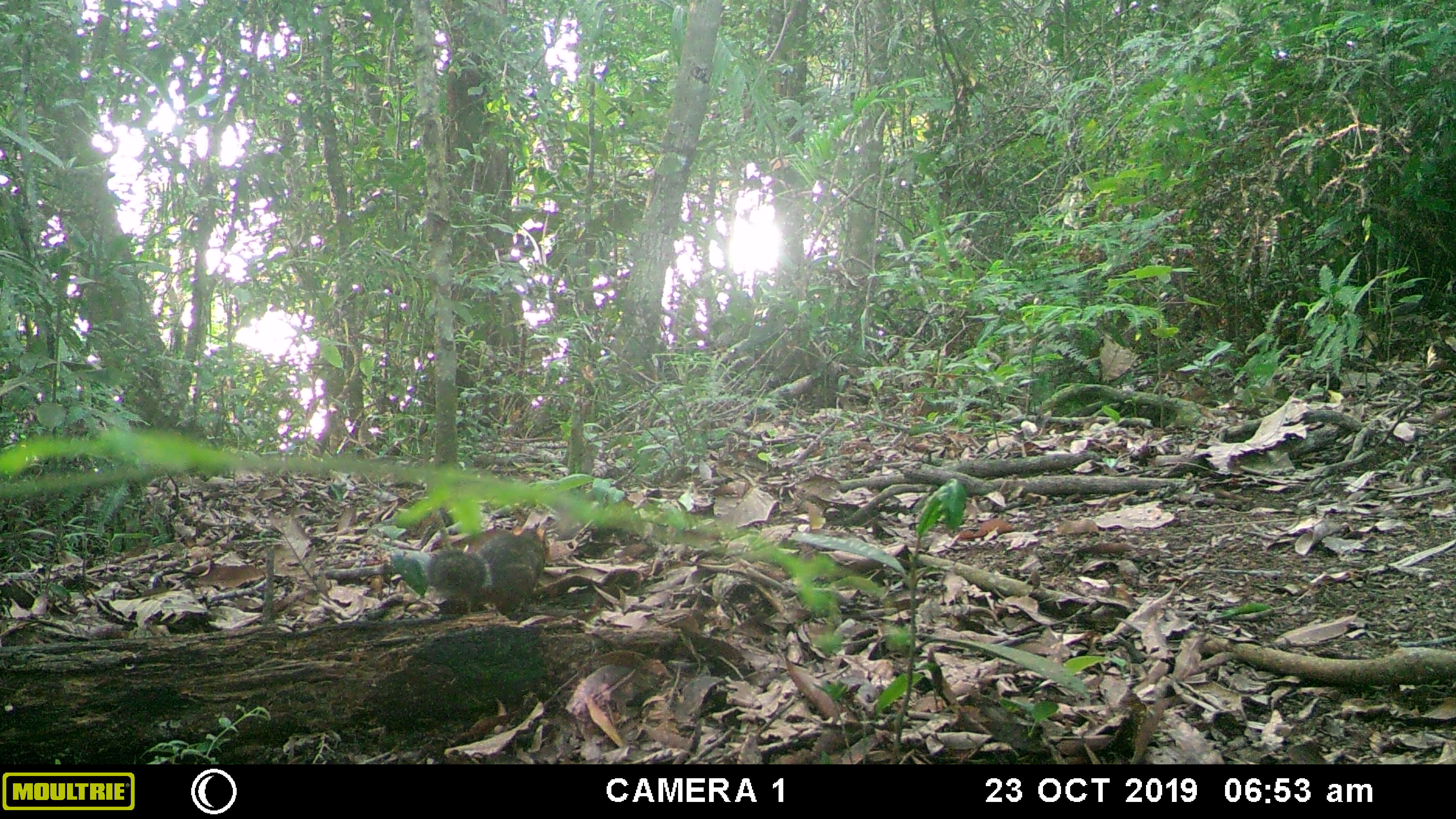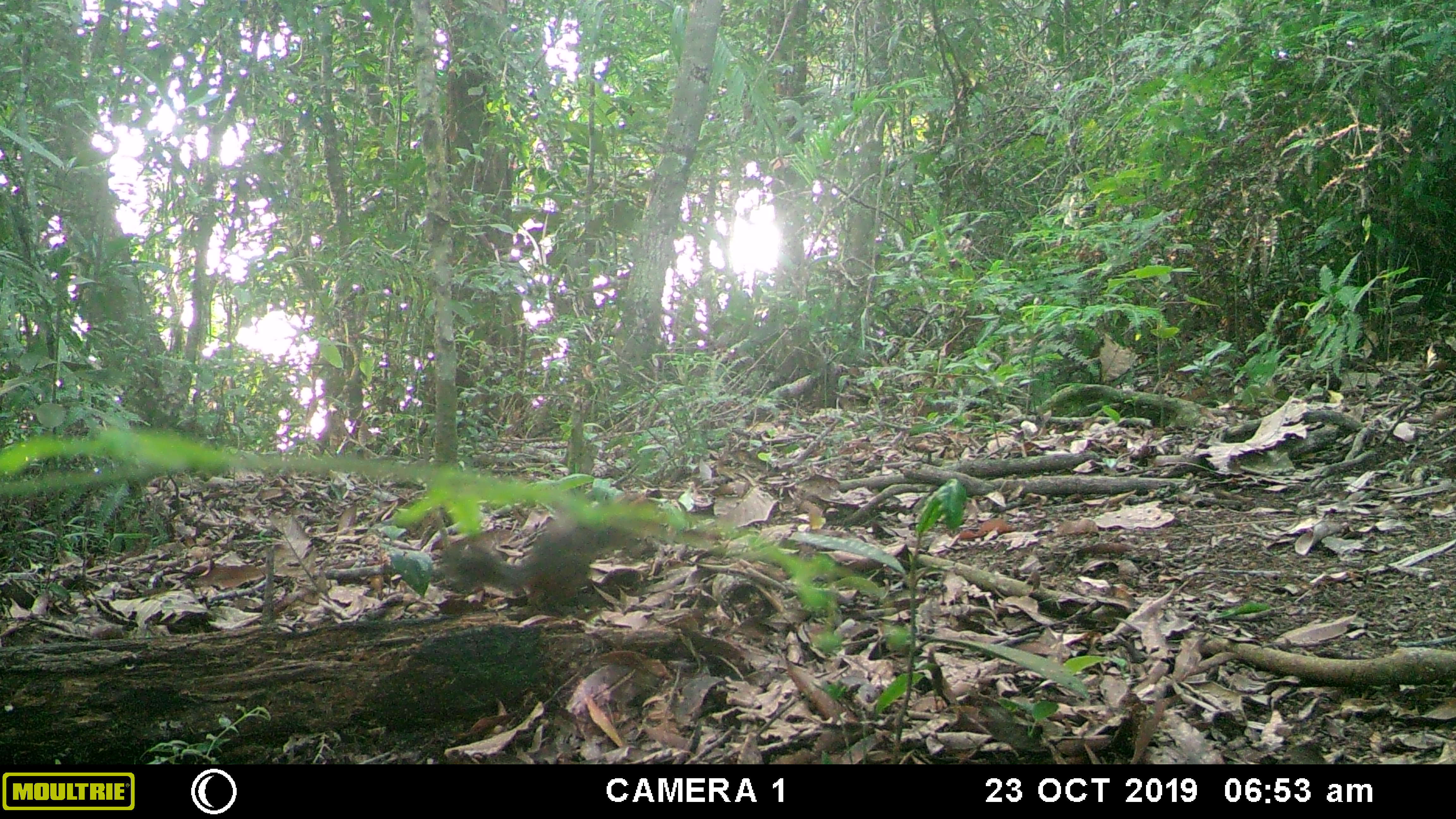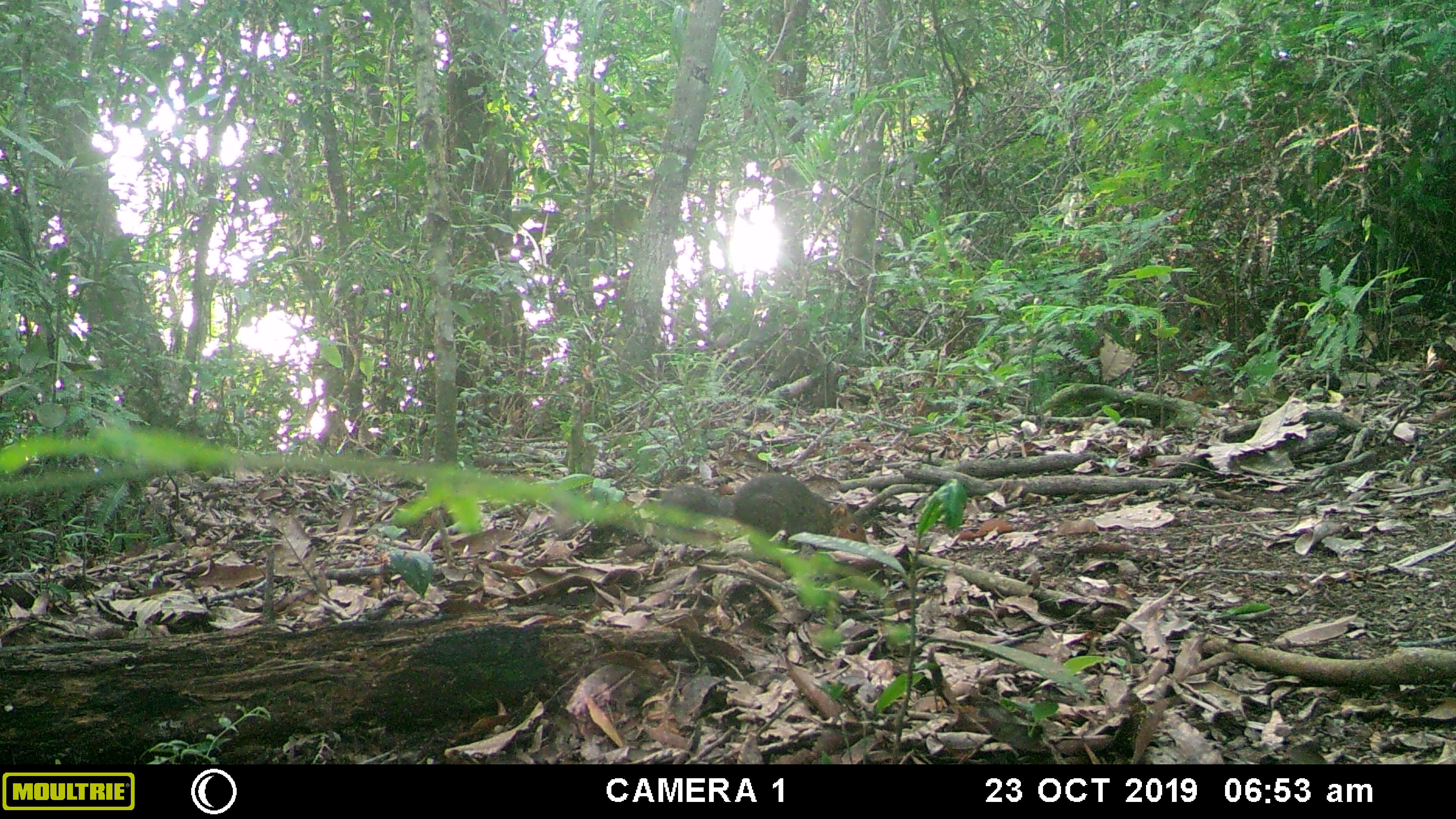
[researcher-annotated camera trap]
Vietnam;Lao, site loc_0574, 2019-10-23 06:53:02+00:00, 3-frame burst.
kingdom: Animalia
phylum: Chordata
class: Mammalia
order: Rodentia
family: Sciuridae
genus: Dremomys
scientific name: Dremomys rufigenis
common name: red-cheeked squirrel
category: red cheeked squirrel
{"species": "red cheeked squirrel (red-cheeked squirrel) (Dremomys rufigenis)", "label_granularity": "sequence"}